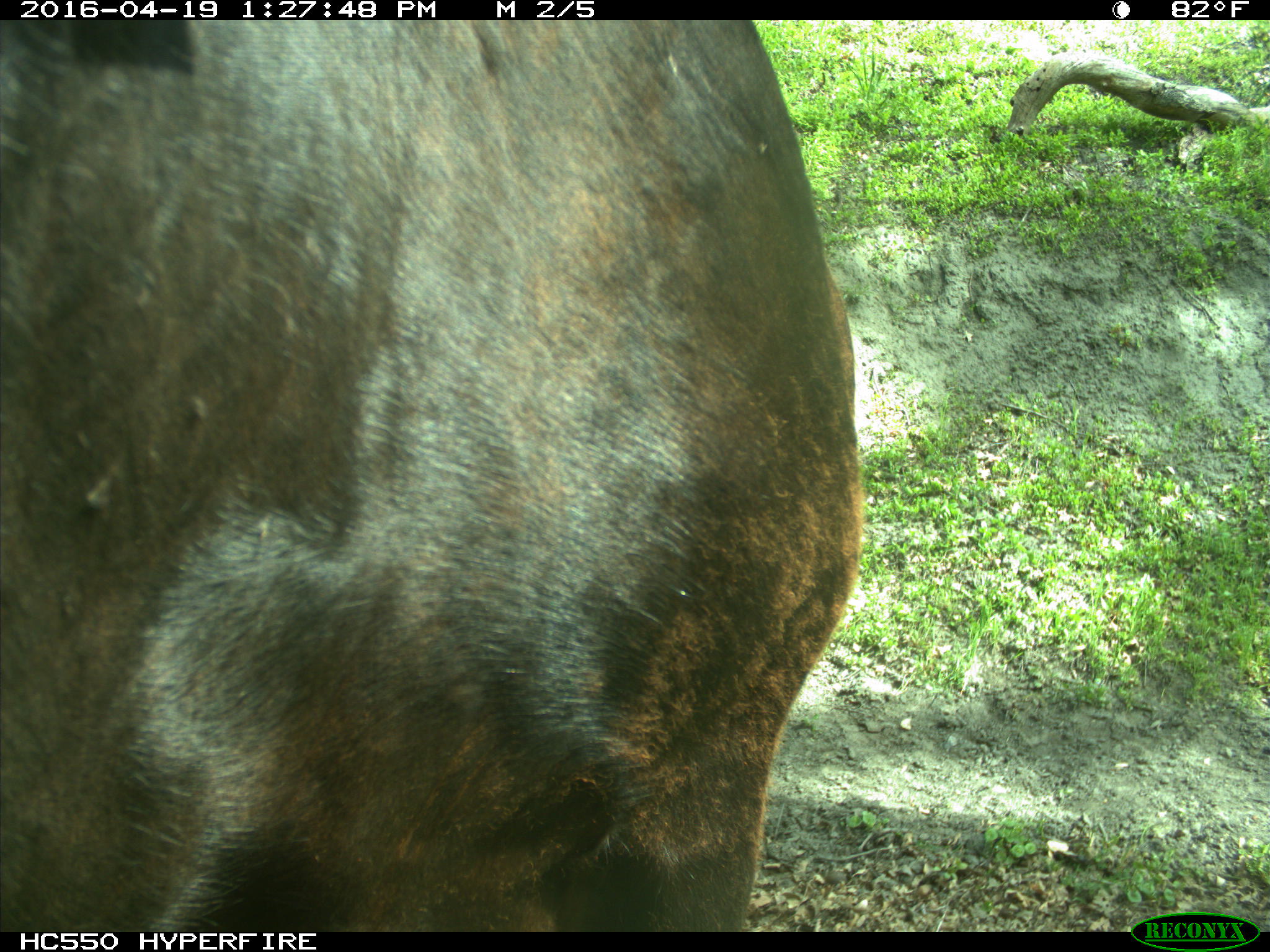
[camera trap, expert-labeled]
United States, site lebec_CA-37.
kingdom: Animalia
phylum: Chordata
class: Mammalia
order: Artiodactyla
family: Bovidae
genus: Bos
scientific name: Bos taurus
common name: domestic cow